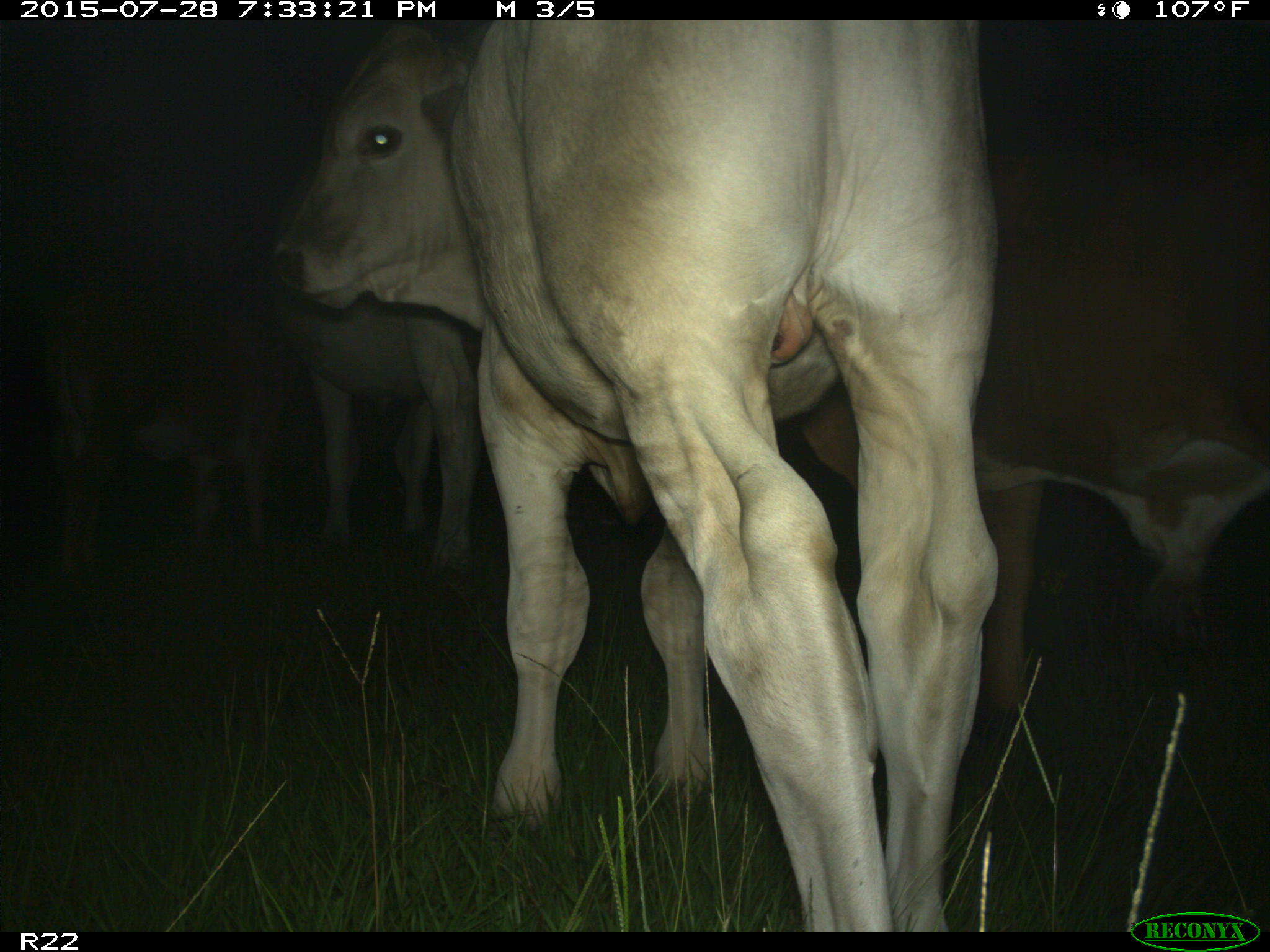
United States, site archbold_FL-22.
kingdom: Animalia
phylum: Chordata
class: Mammalia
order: Artiodactyla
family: Bovidae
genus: Bos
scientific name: Bos taurus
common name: domestic cow